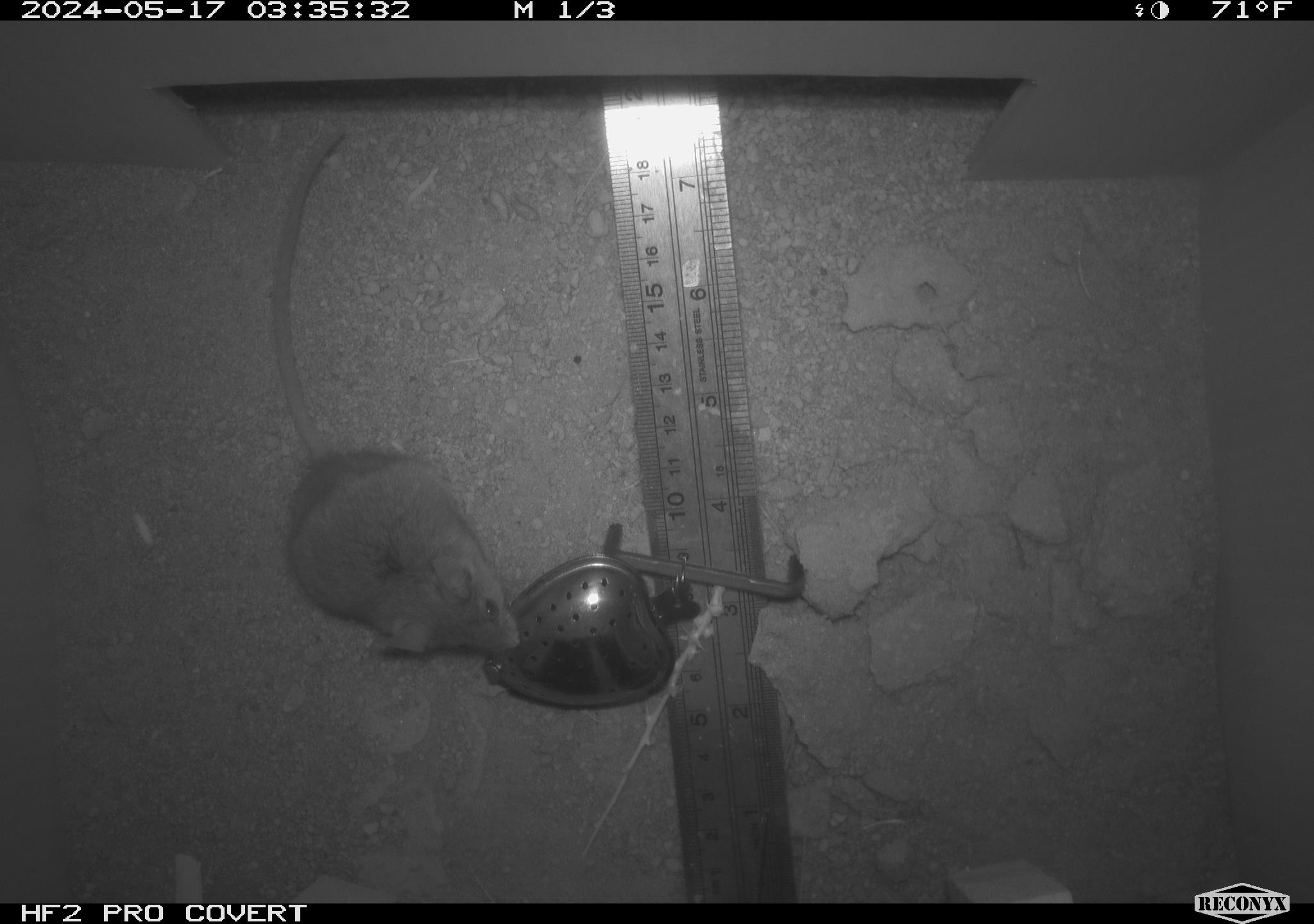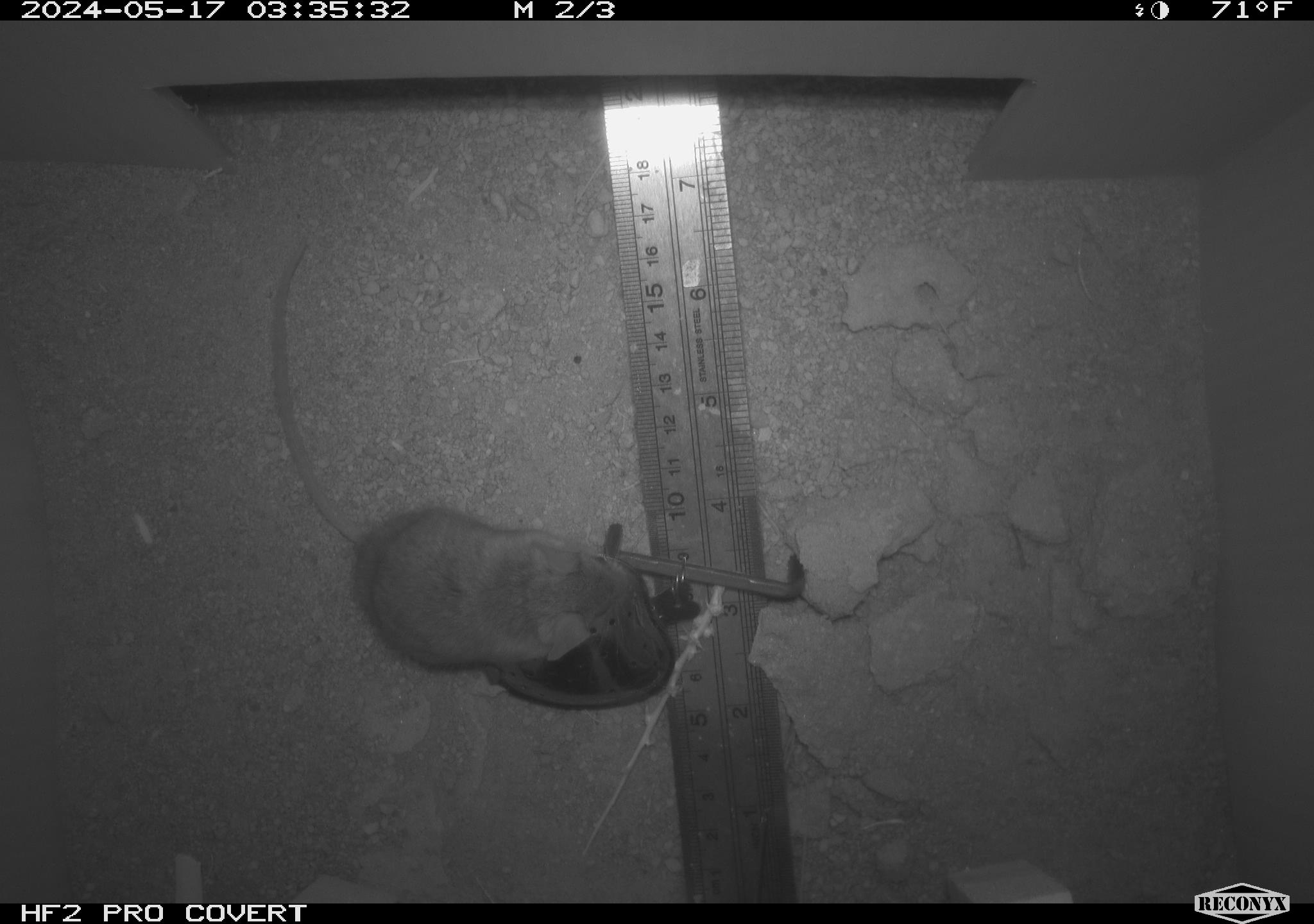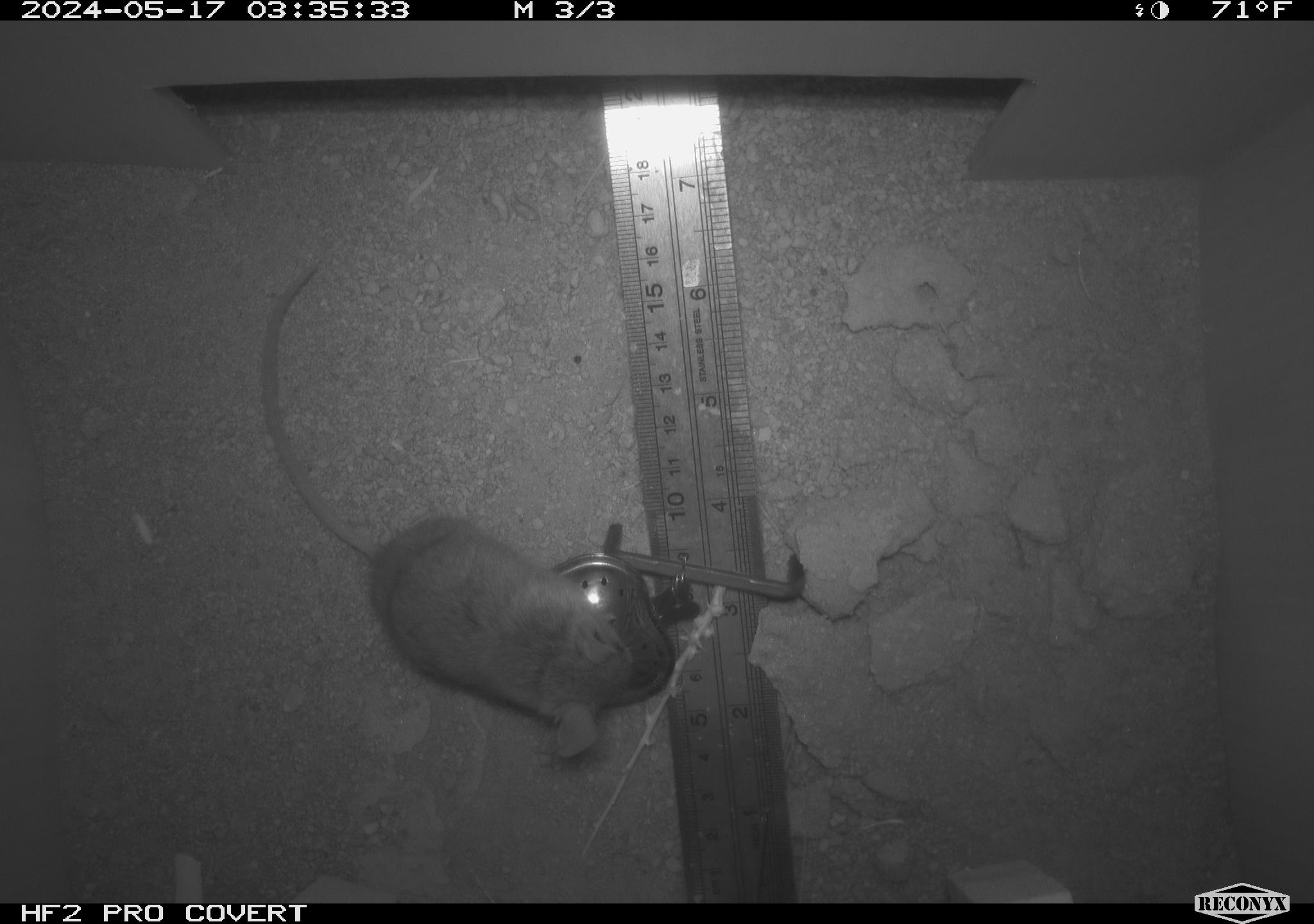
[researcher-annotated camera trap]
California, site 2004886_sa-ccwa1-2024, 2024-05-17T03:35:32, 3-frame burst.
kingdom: Animalia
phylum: Chordata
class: Mammalia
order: Rodentia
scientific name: Rodentia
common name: mouse species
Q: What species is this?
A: Mouse species (Rodentia).